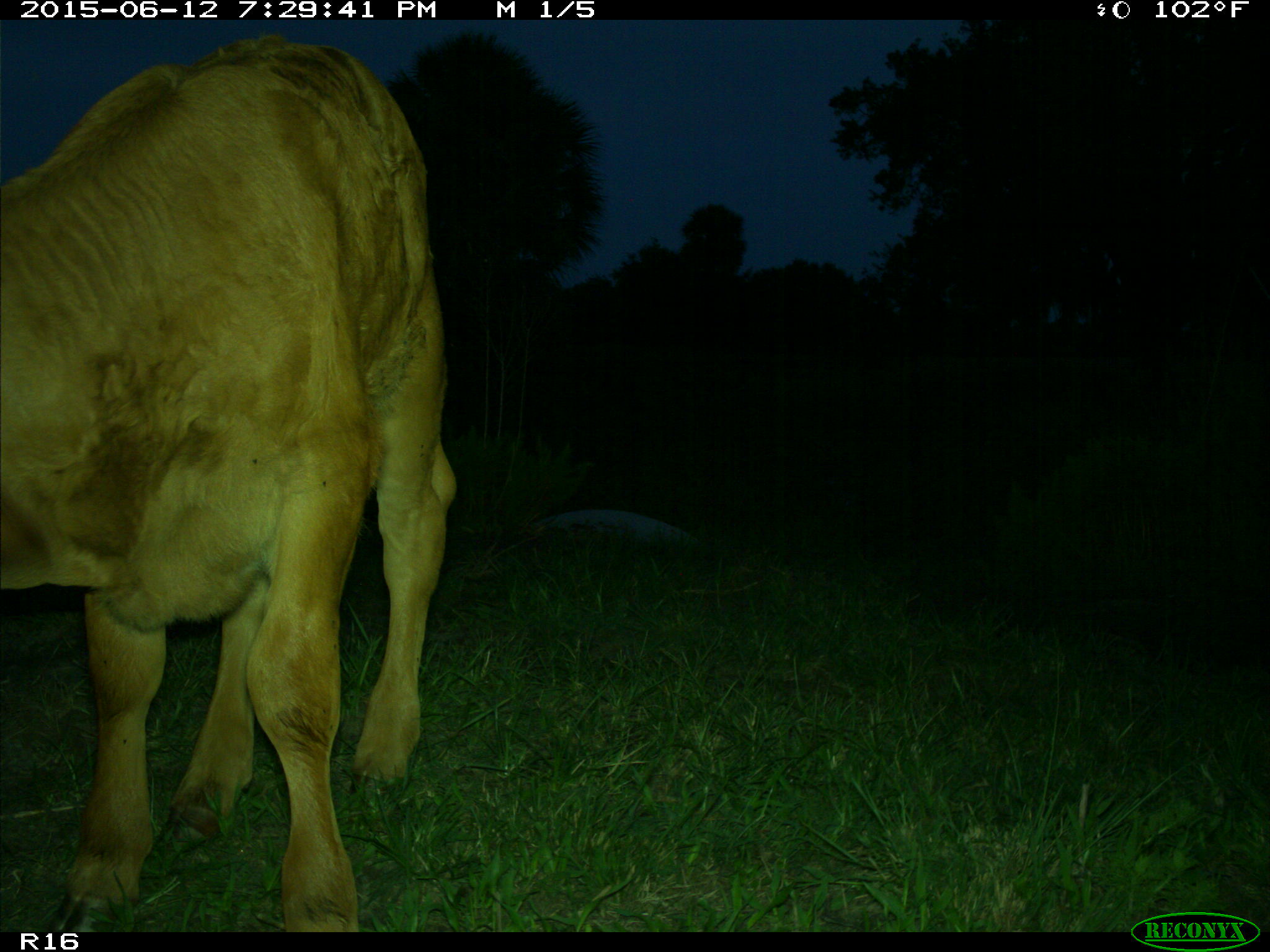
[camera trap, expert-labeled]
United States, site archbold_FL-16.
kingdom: Animalia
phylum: Chordata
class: Mammalia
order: Artiodactyla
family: Bovidae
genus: Bos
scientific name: Bos taurus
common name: domestic cow